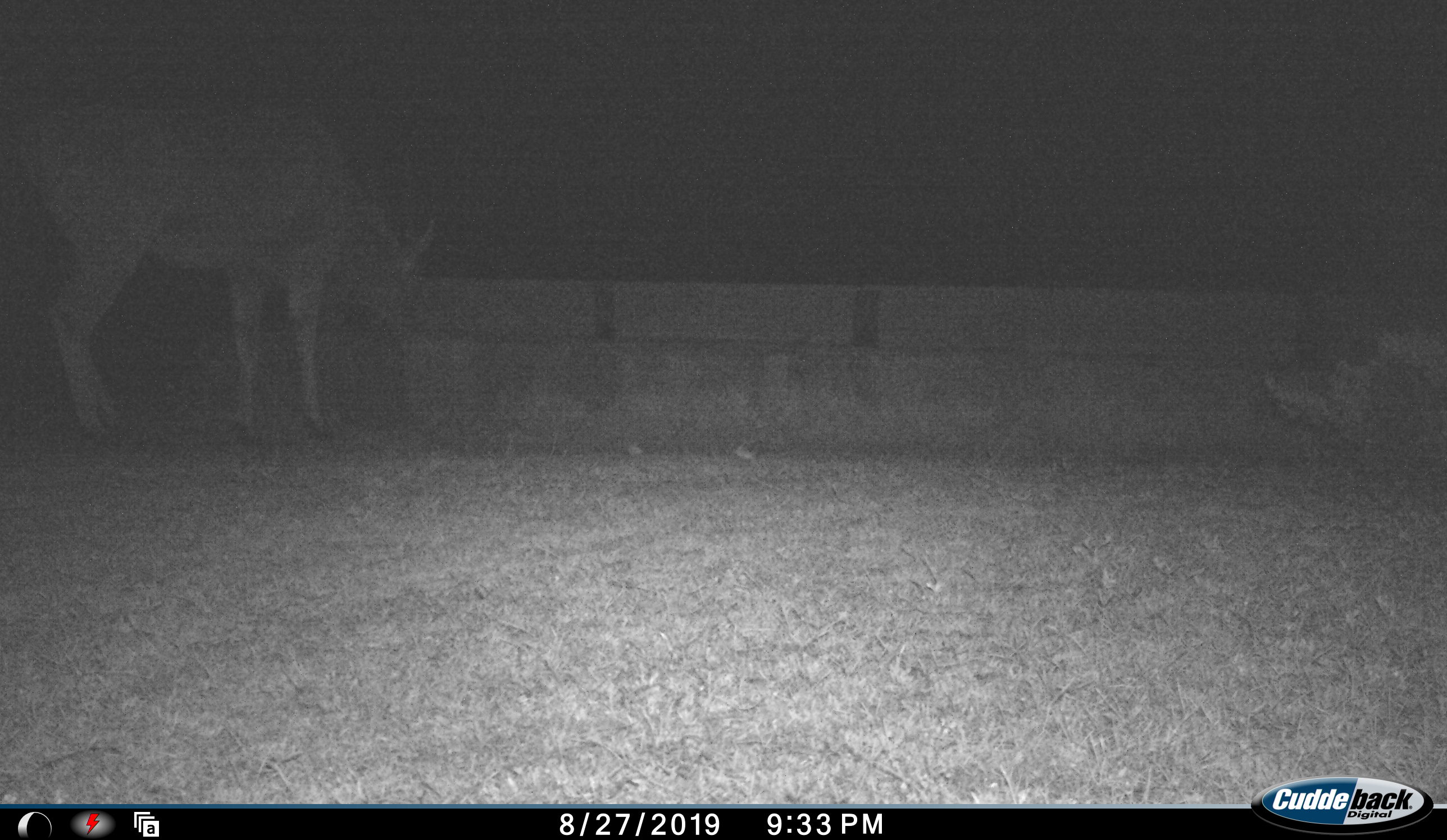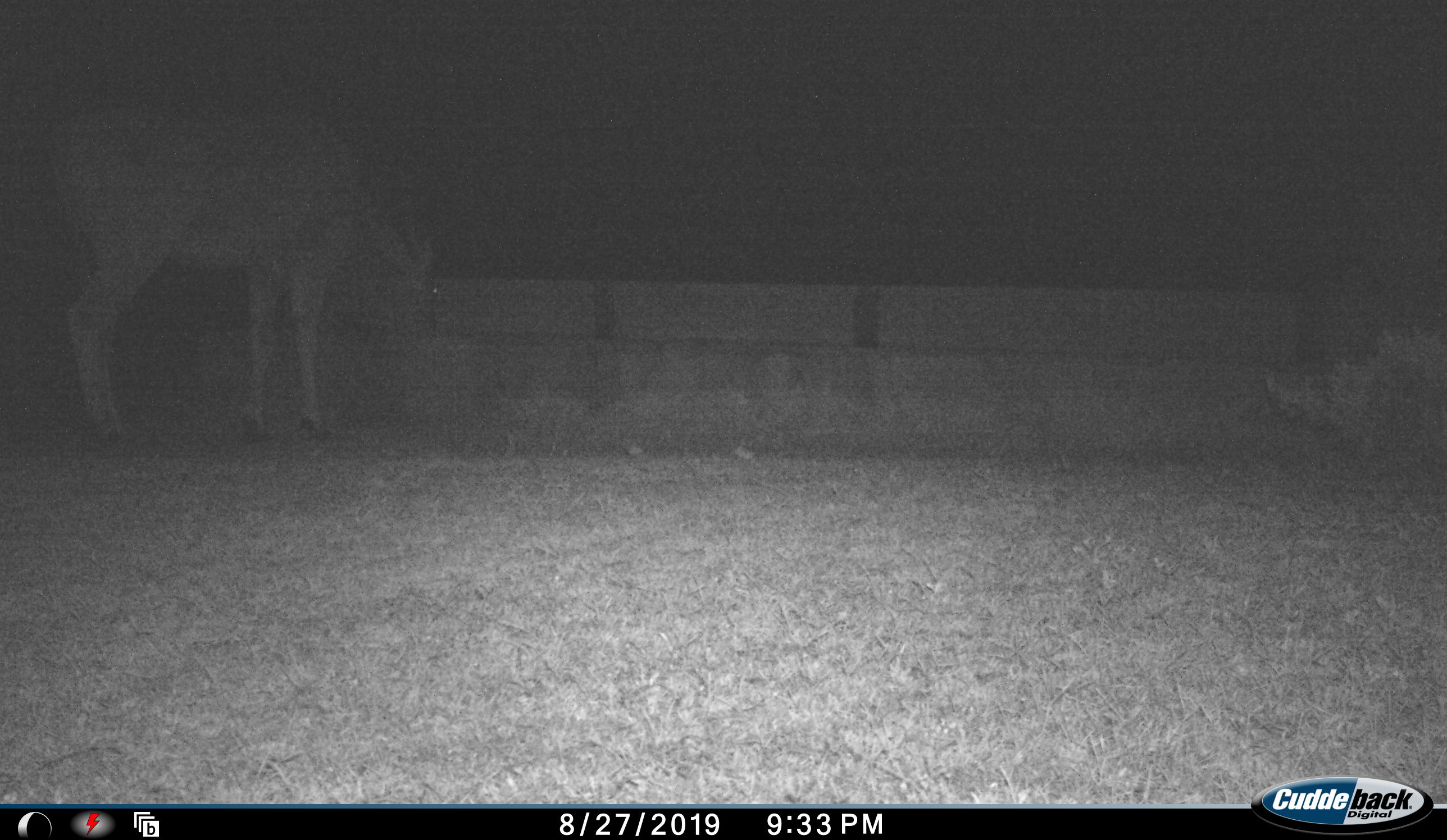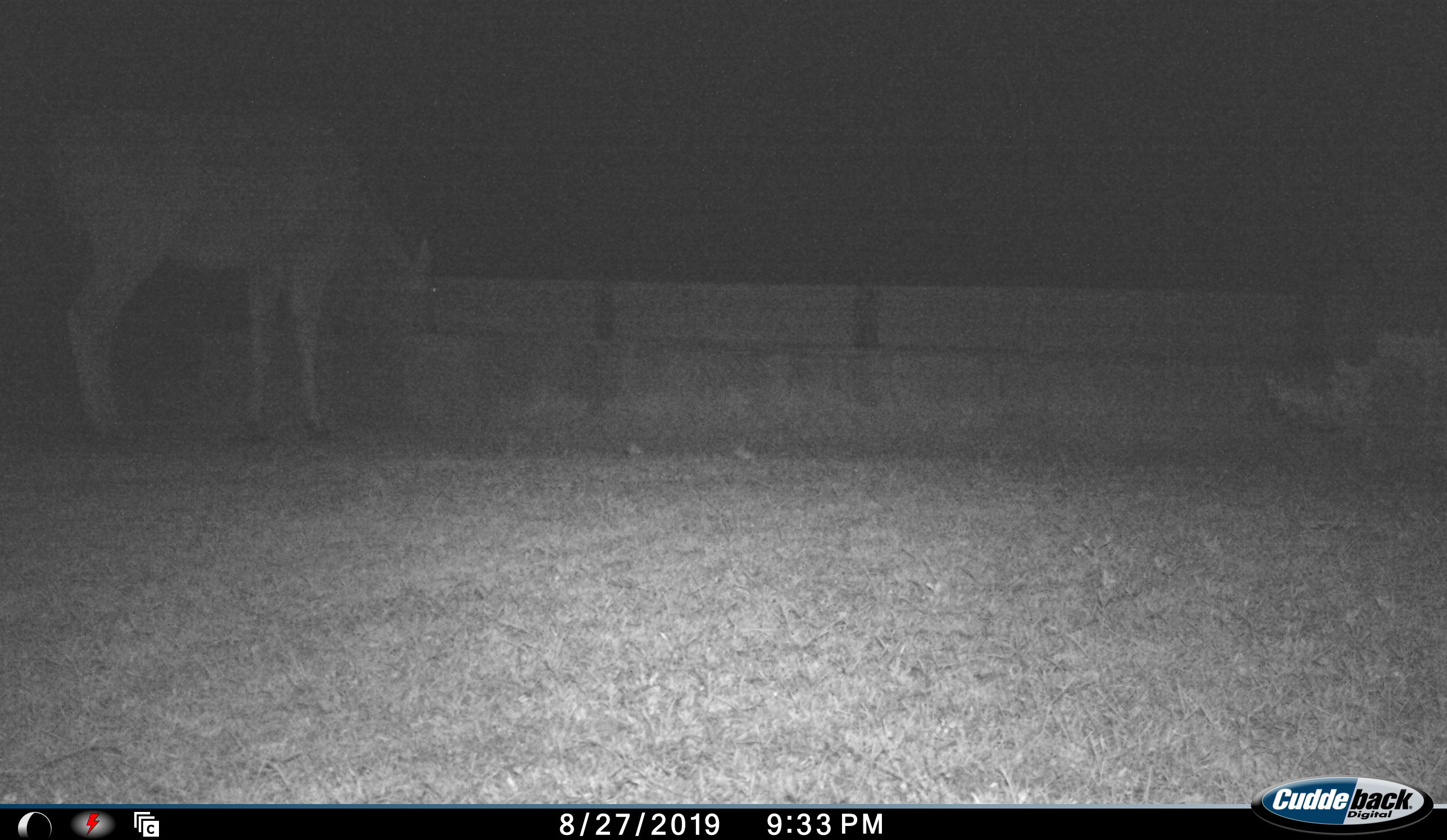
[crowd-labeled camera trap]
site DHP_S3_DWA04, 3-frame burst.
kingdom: Animalia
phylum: Chordata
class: Mammalia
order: Artiodactyla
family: Bovidae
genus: Tragelaphus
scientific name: Tragelaphus oryx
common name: eland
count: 1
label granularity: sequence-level